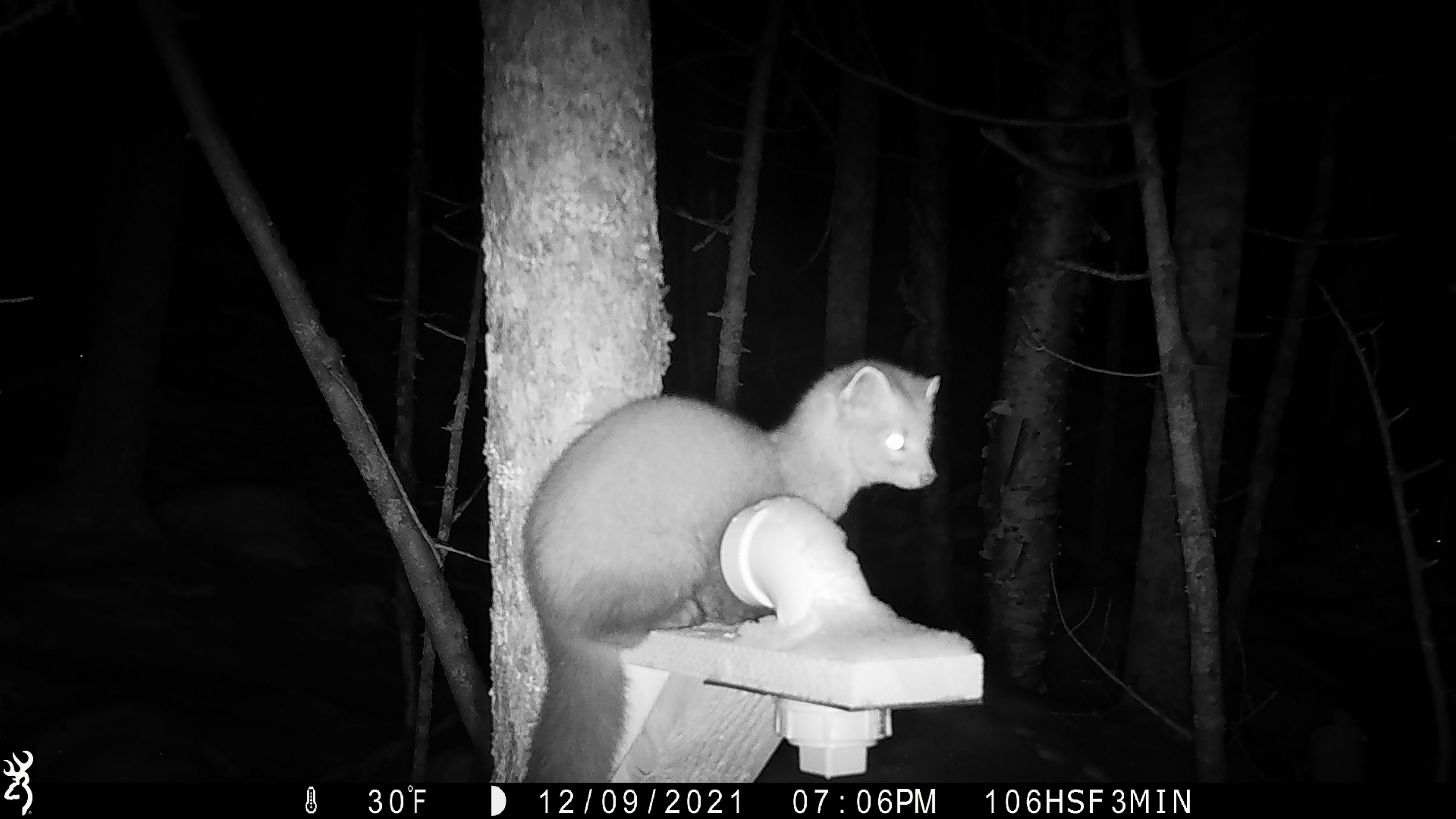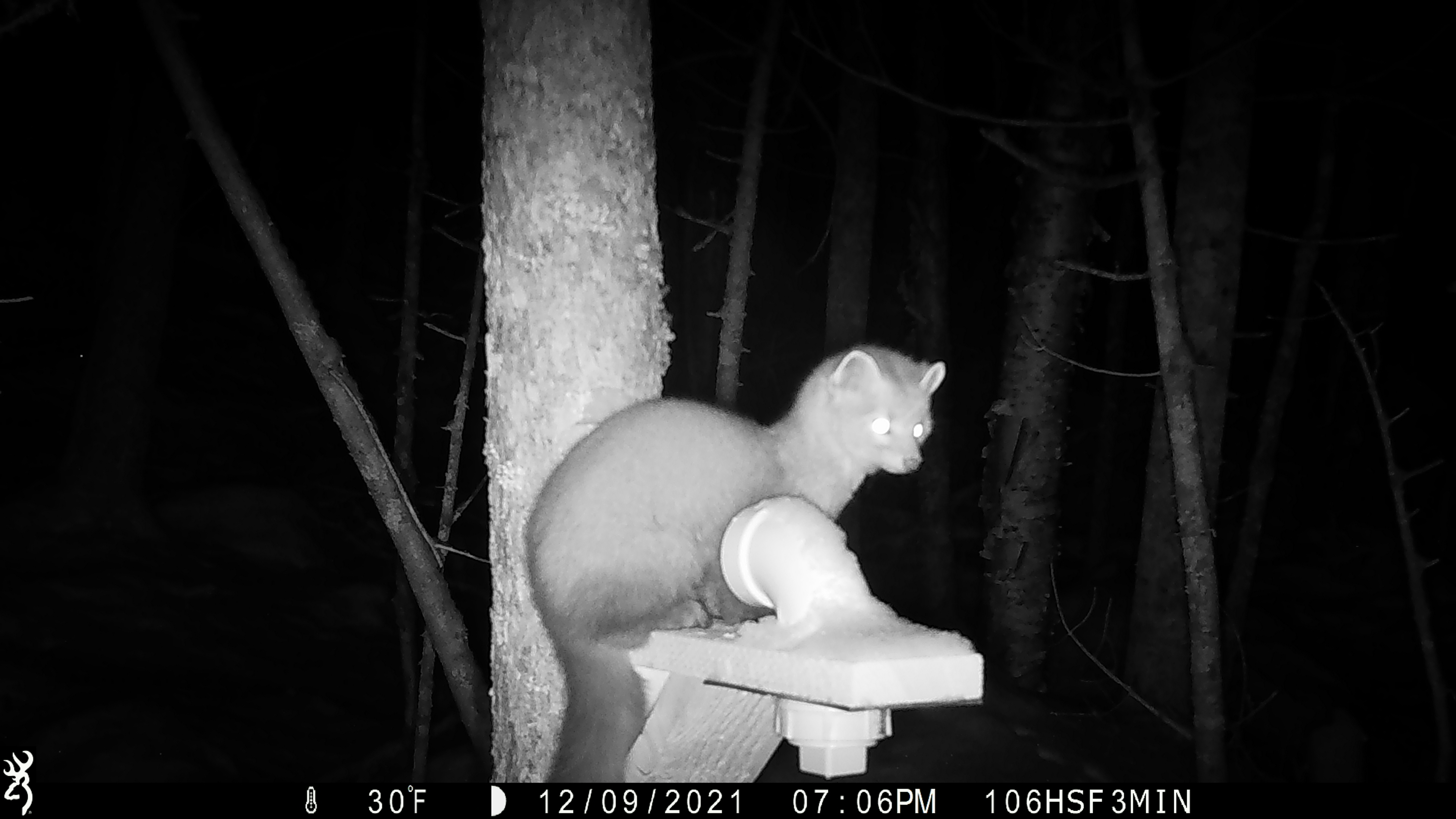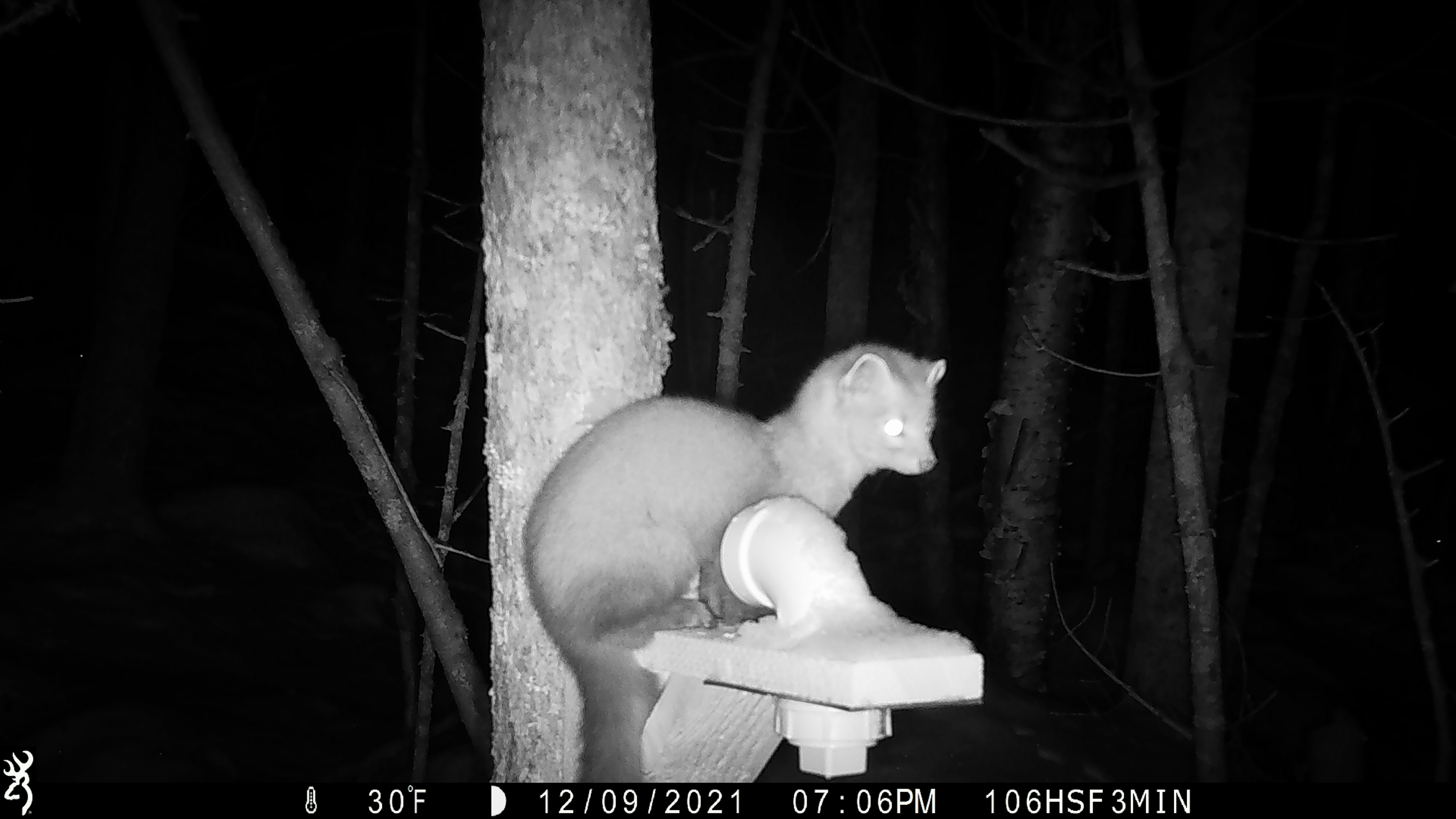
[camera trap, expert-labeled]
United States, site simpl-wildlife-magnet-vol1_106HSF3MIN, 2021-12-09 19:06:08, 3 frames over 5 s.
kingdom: Animalia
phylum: Chordata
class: Mammalia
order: Carnivora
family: Mustelidae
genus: Martes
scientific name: Martes americana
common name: american marten